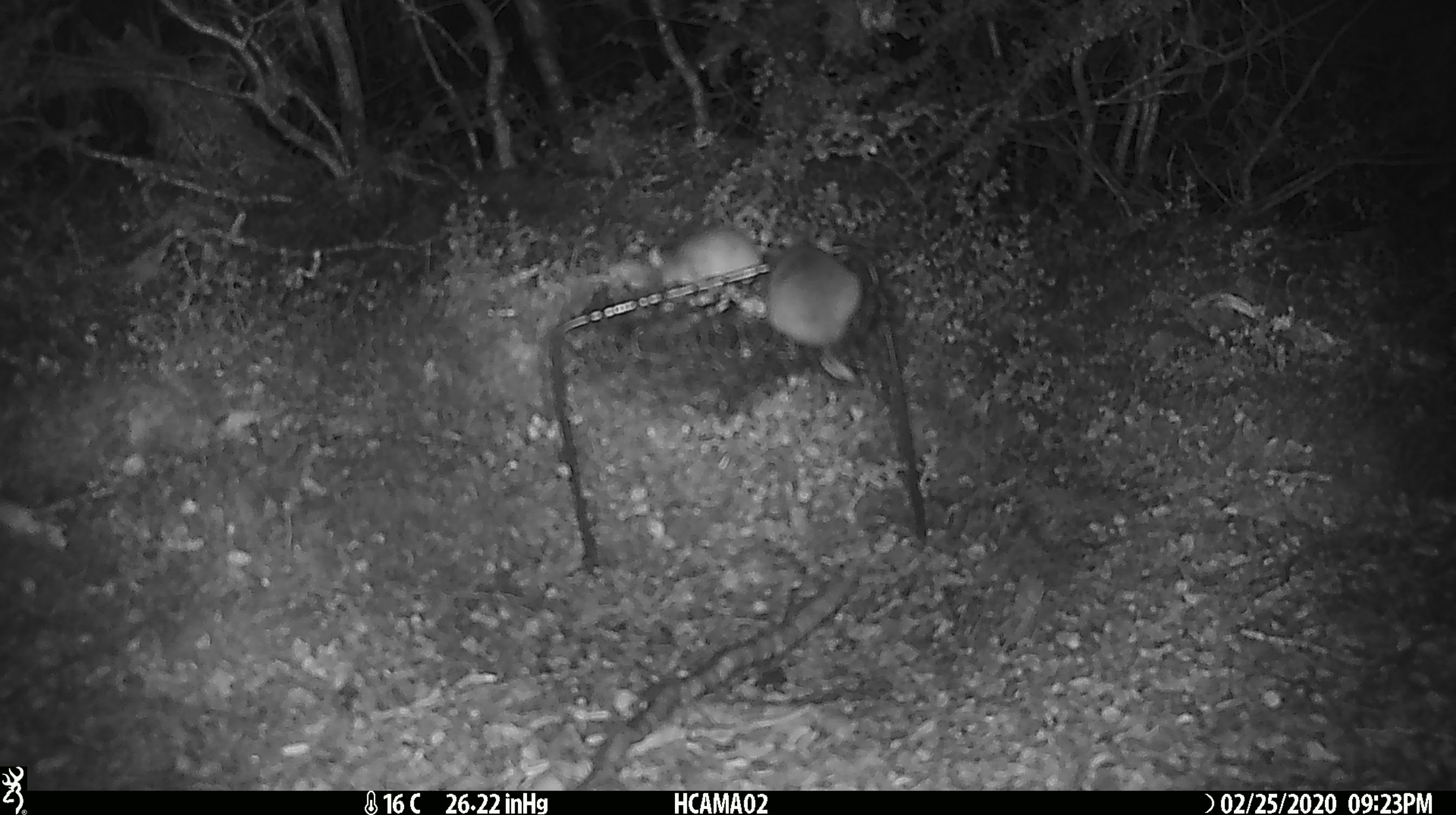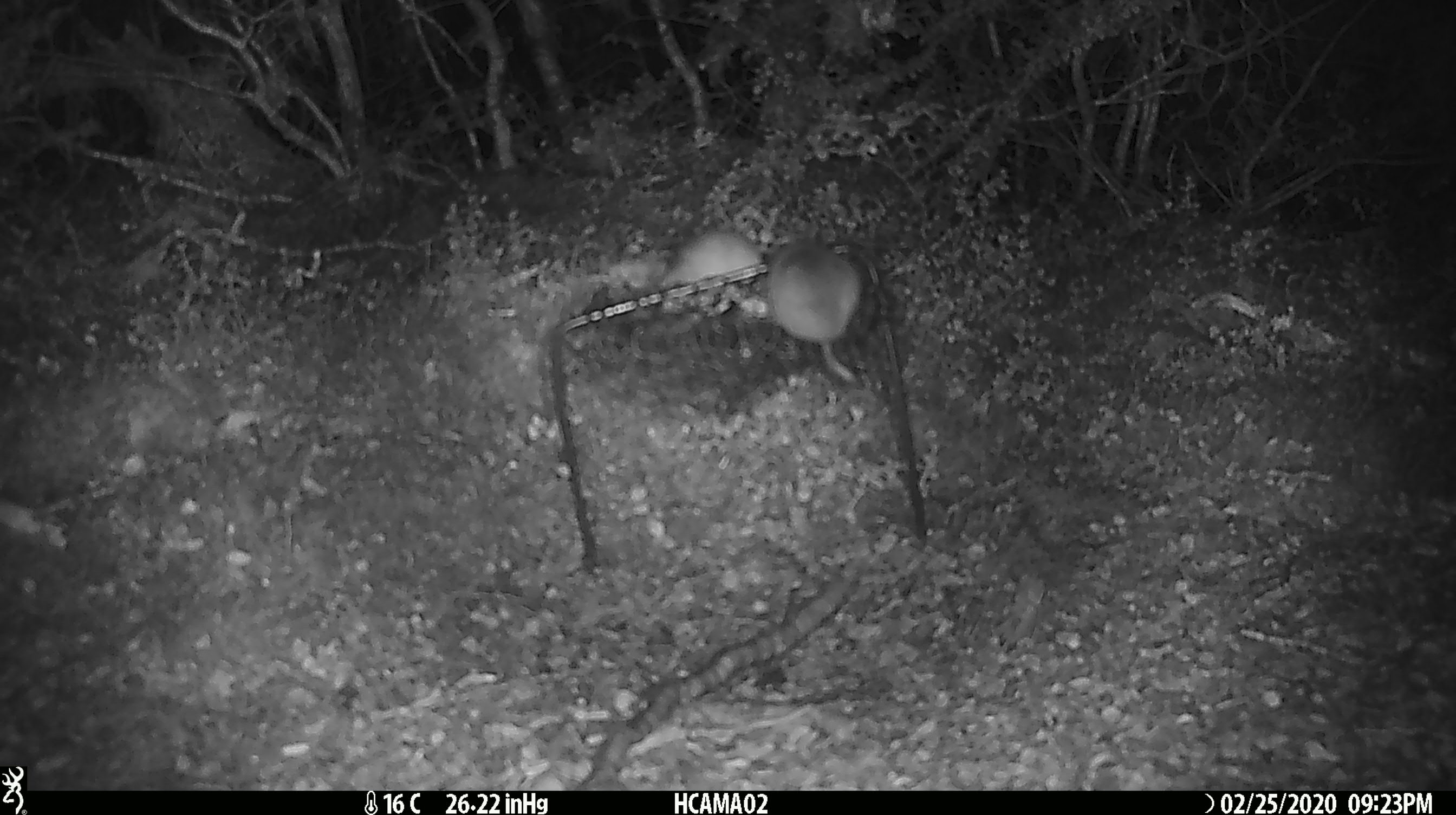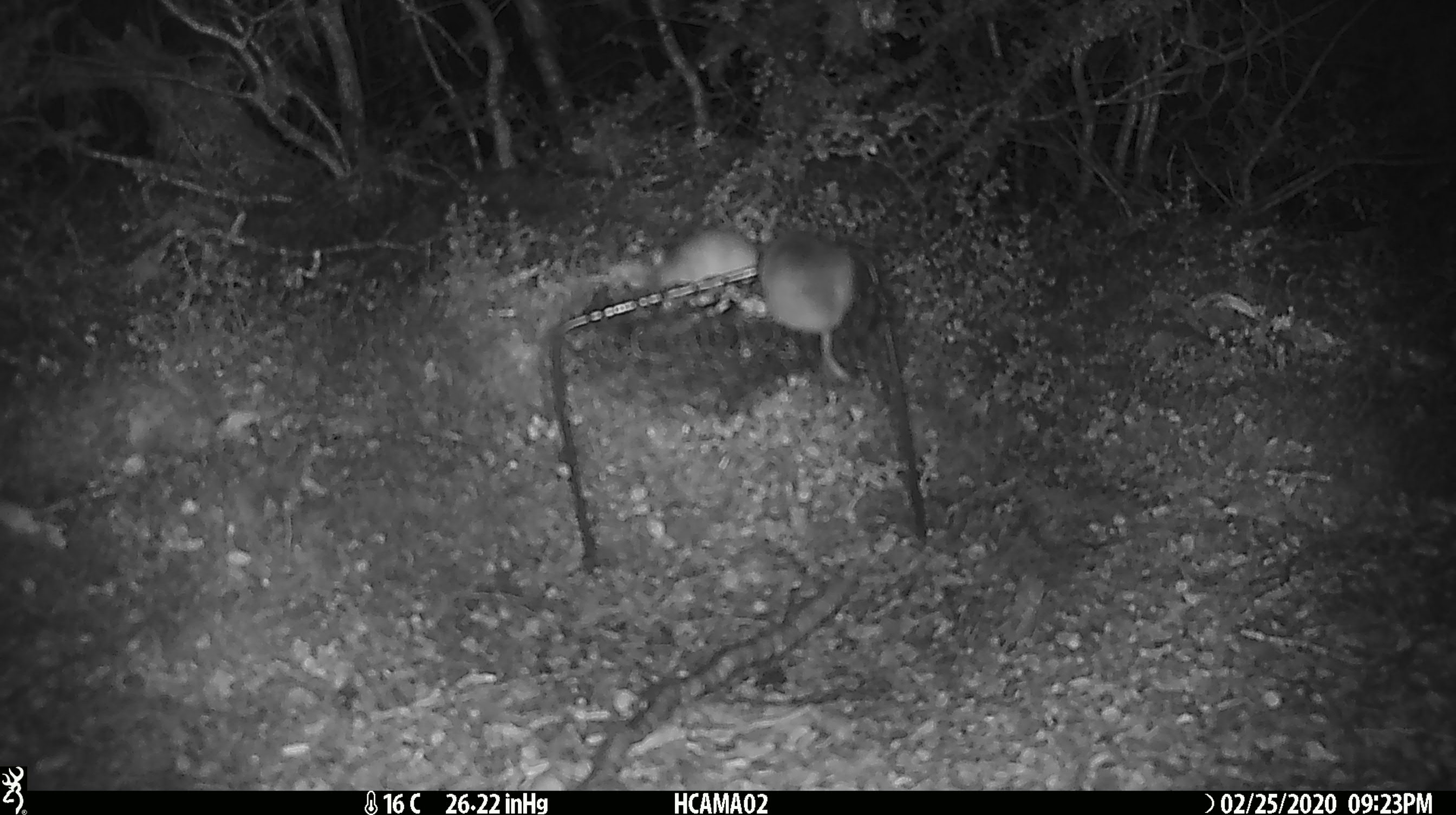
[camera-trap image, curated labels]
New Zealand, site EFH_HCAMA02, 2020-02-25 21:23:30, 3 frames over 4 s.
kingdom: Animalia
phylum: Chordata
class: Mammalia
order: Rodentia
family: Muridae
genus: Mus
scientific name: Mus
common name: mouse